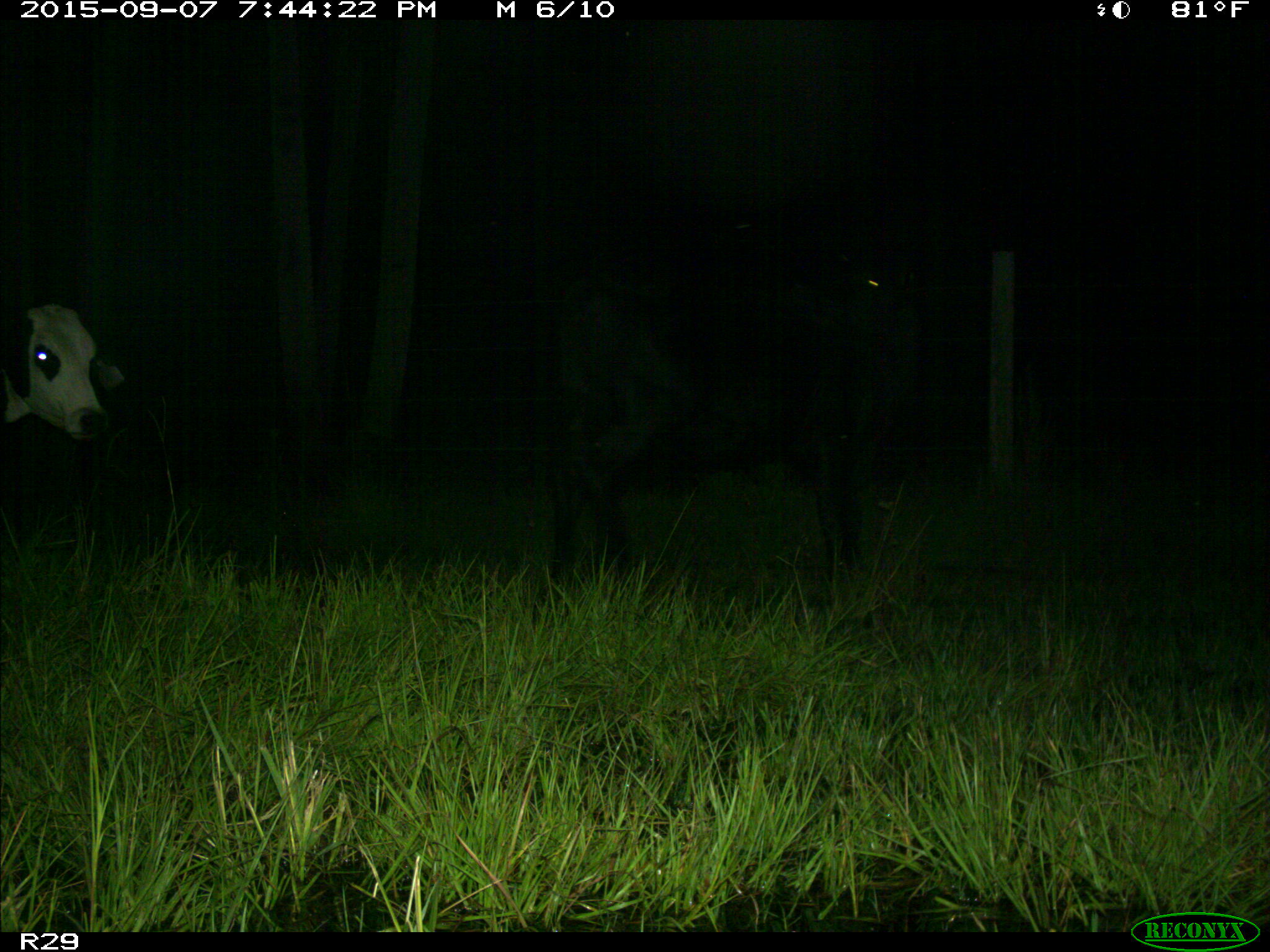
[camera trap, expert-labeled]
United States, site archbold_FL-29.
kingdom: Animalia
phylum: Chordata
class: Mammalia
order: Artiodactyla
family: Bovidae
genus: Bos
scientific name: Bos taurus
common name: domestic cow